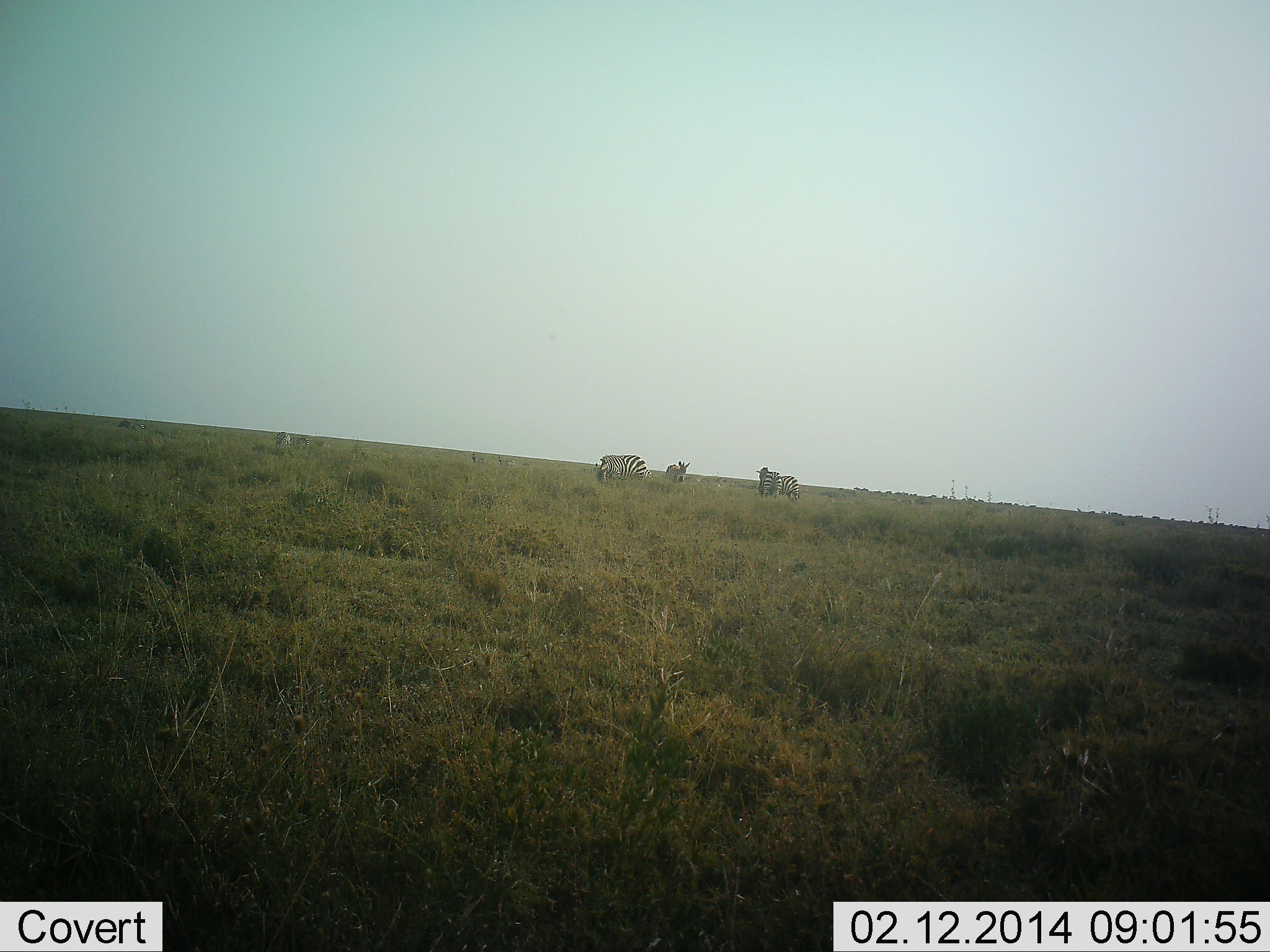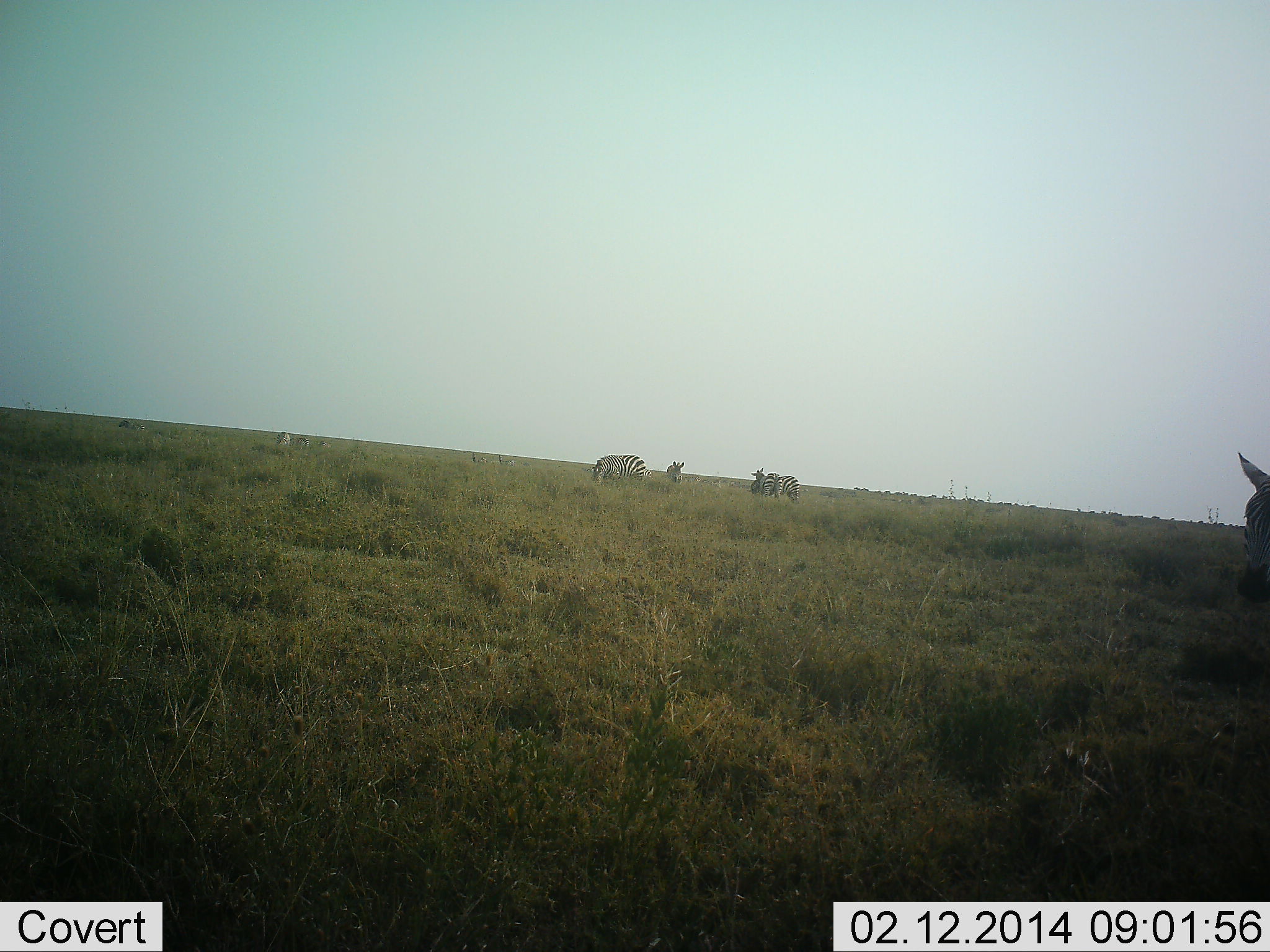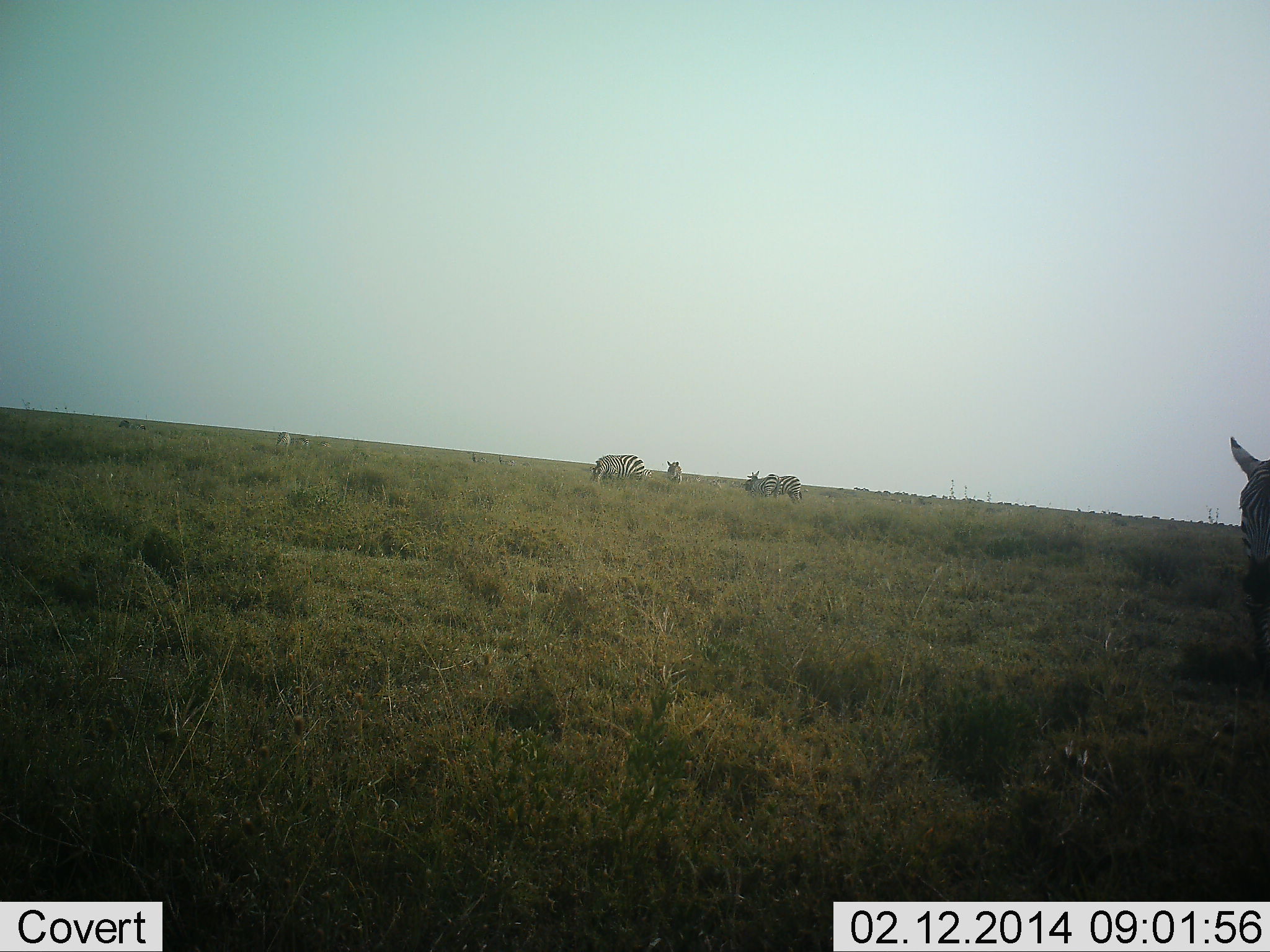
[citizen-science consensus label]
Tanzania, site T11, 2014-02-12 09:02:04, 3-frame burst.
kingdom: Animalia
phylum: Chordata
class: Mammalia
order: Perissodactyla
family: Equidae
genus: Equus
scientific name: Equus quagga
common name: plains zebra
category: zebra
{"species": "zebra (plains zebra) (Equus quagga)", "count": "6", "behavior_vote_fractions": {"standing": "82%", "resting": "0%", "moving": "45%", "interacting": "9%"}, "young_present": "0%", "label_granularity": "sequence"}